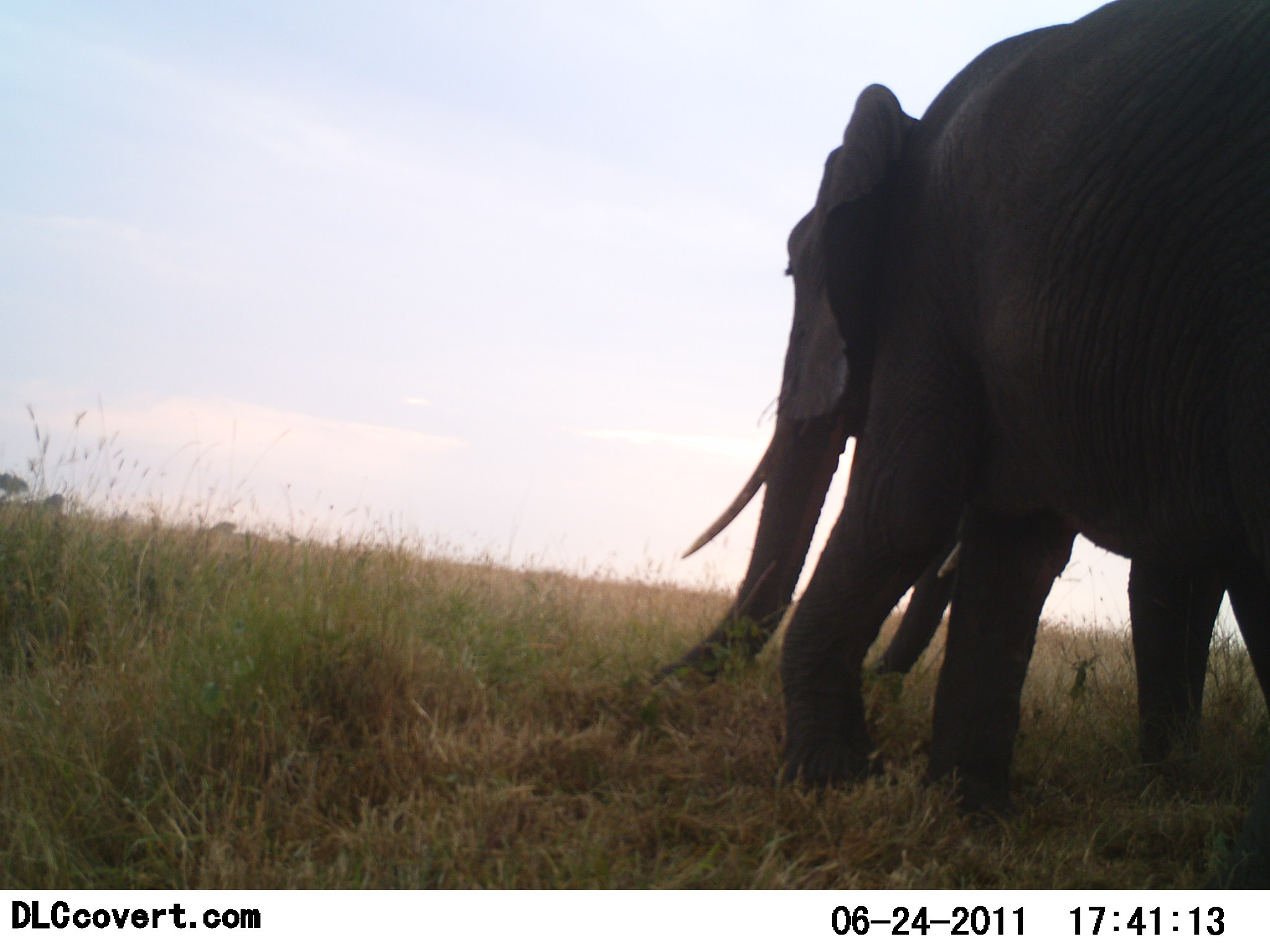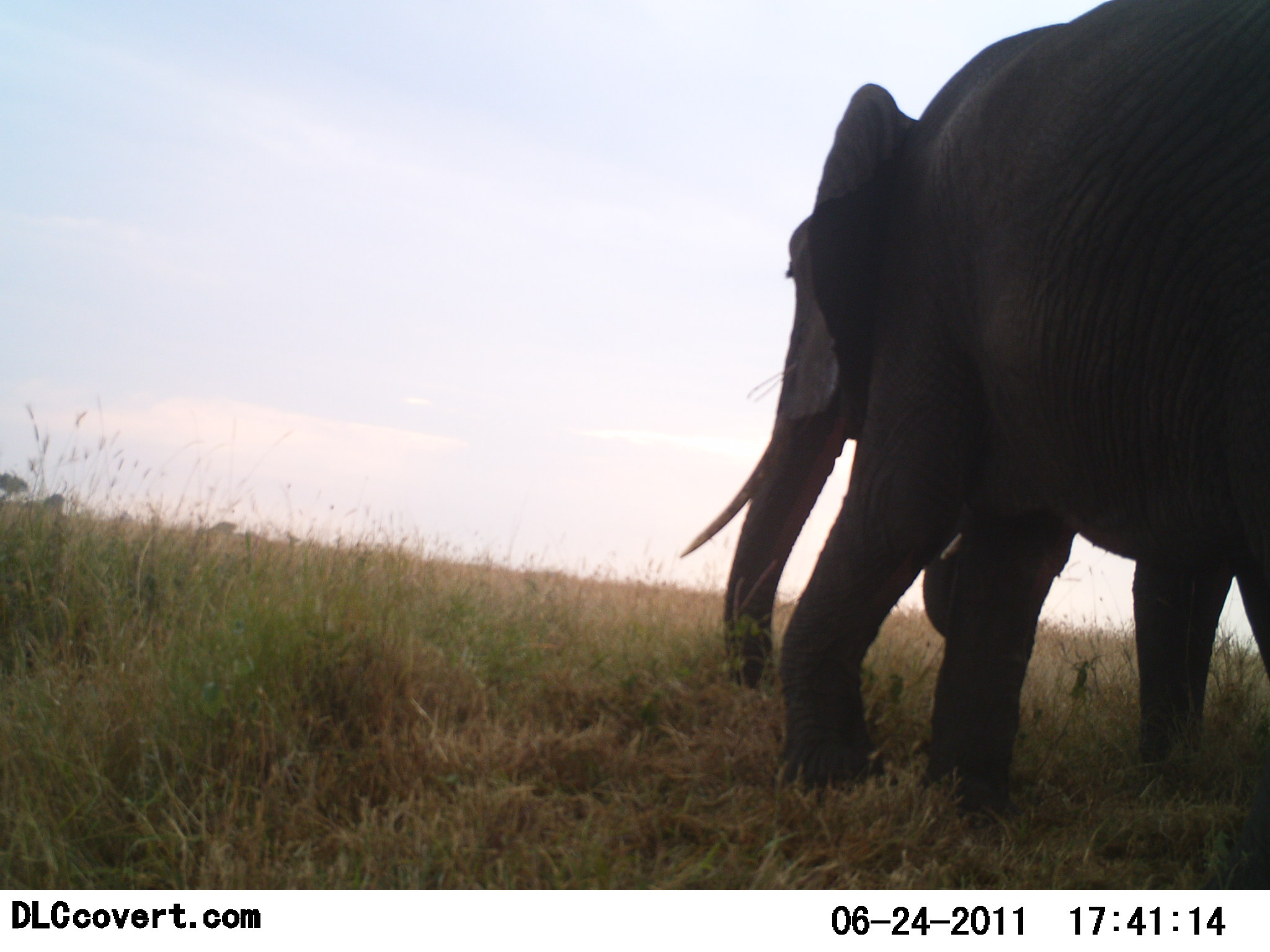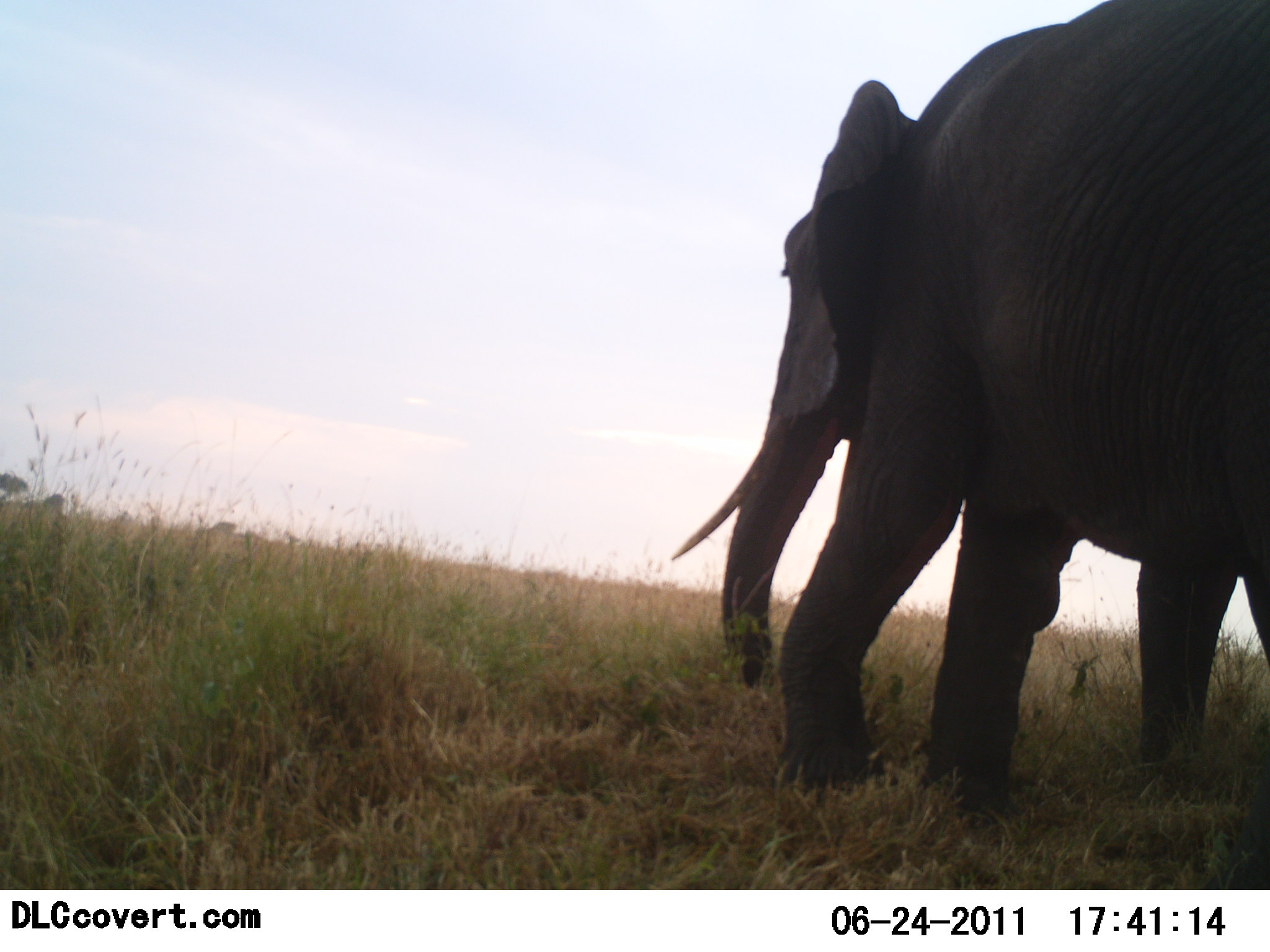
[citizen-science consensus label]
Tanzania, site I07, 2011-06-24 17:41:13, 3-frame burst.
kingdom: Animalia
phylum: Chordata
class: Mammalia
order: Proboscidea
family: Elephantidae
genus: Loxodonta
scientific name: Loxodonta africana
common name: african bush elephant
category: elephant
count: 2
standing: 18%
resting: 0%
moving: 9%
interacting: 0%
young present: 0%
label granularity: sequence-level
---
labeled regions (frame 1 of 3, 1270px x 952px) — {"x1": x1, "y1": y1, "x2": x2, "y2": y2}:
animal: {"x1": 649, "y1": 0, "x2": 1268, "y2": 848}; {"x1": 873, "y1": 487, "x2": 971, "y2": 692}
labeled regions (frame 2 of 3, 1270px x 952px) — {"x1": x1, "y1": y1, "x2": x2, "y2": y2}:
animal: {"x1": 679, "y1": 0, "x2": 1270, "y2": 854}; {"x1": 915, "y1": 501, "x2": 1270, "y2": 757}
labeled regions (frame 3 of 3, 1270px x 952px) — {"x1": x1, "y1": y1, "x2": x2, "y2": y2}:
animal: {"x1": 667, "y1": 0, "x2": 1270, "y2": 874}; {"x1": 993, "y1": 494, "x2": 1270, "y2": 779}